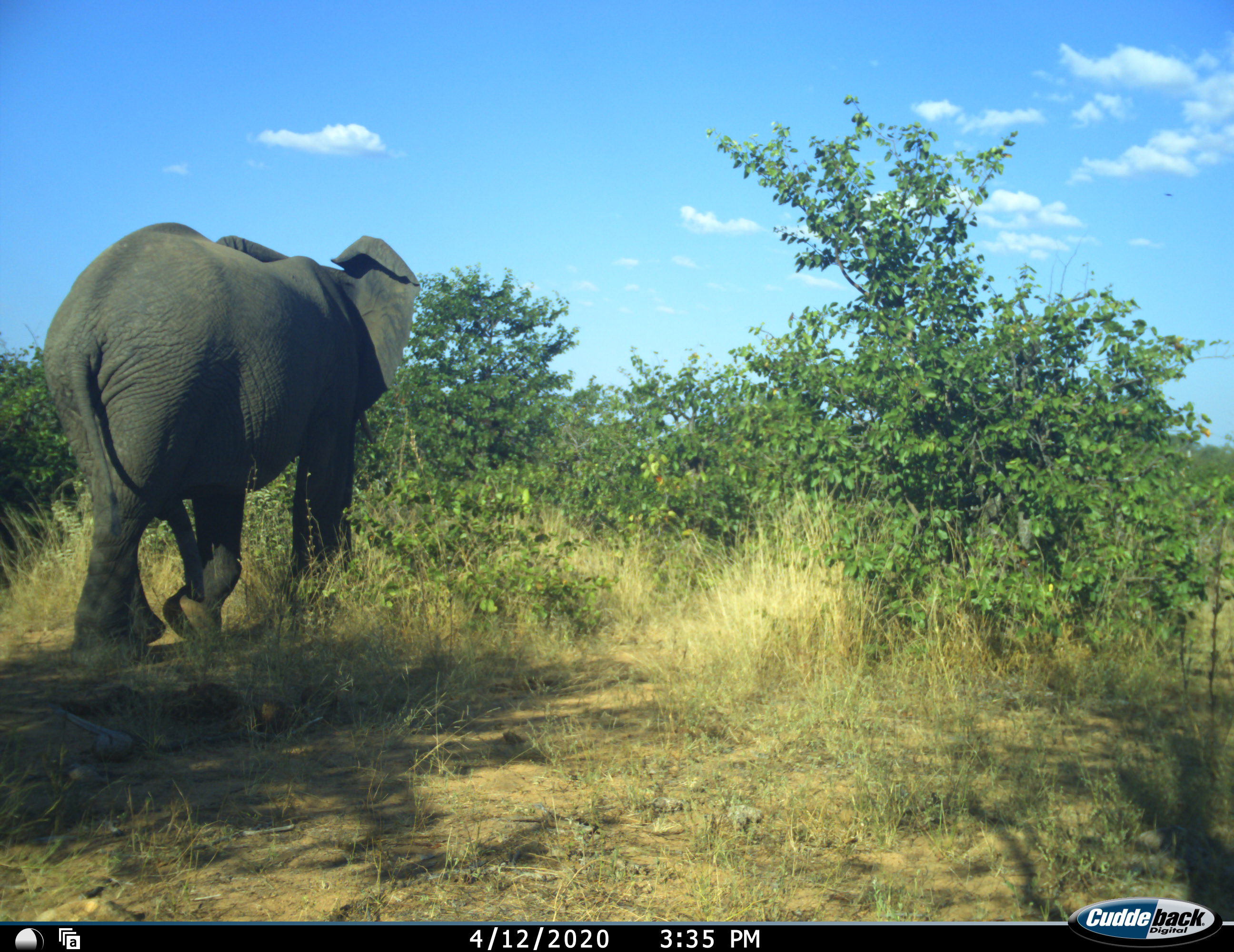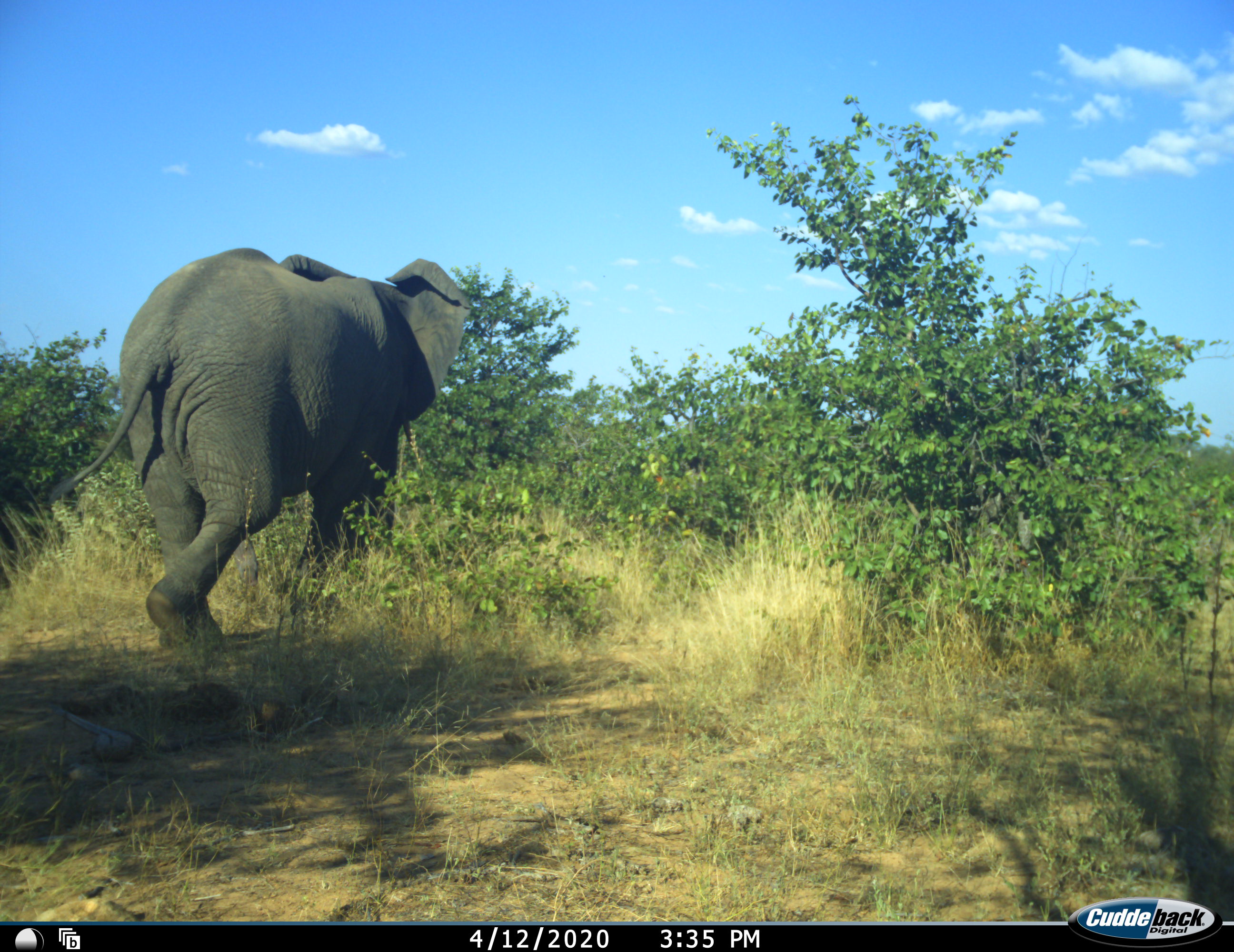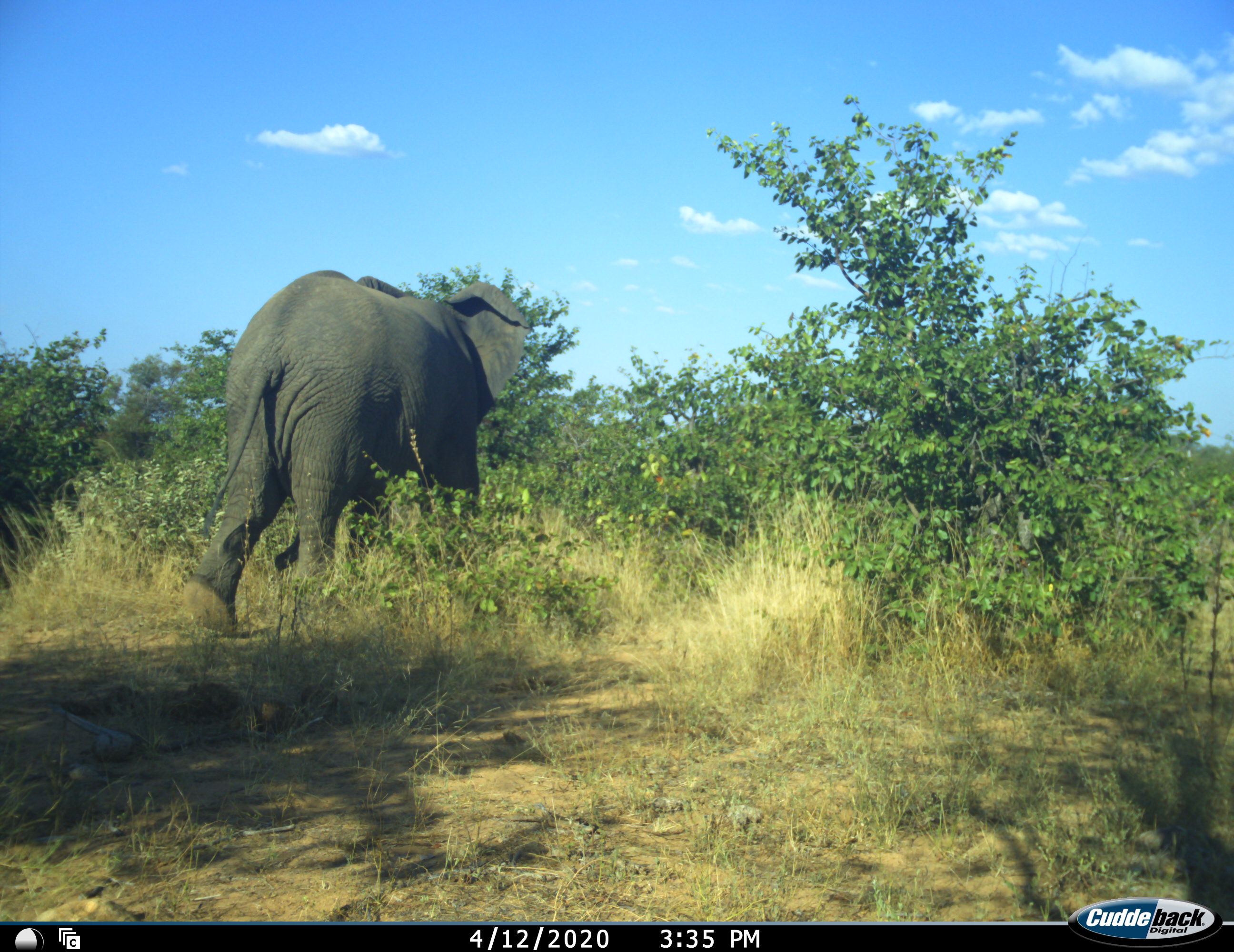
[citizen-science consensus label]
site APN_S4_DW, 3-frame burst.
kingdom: Animalia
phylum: Chordata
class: Mammalia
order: Proboscidea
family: Elephantidae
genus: Loxodonta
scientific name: Loxodonta africana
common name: african bush elephant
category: elephant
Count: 1.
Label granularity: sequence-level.